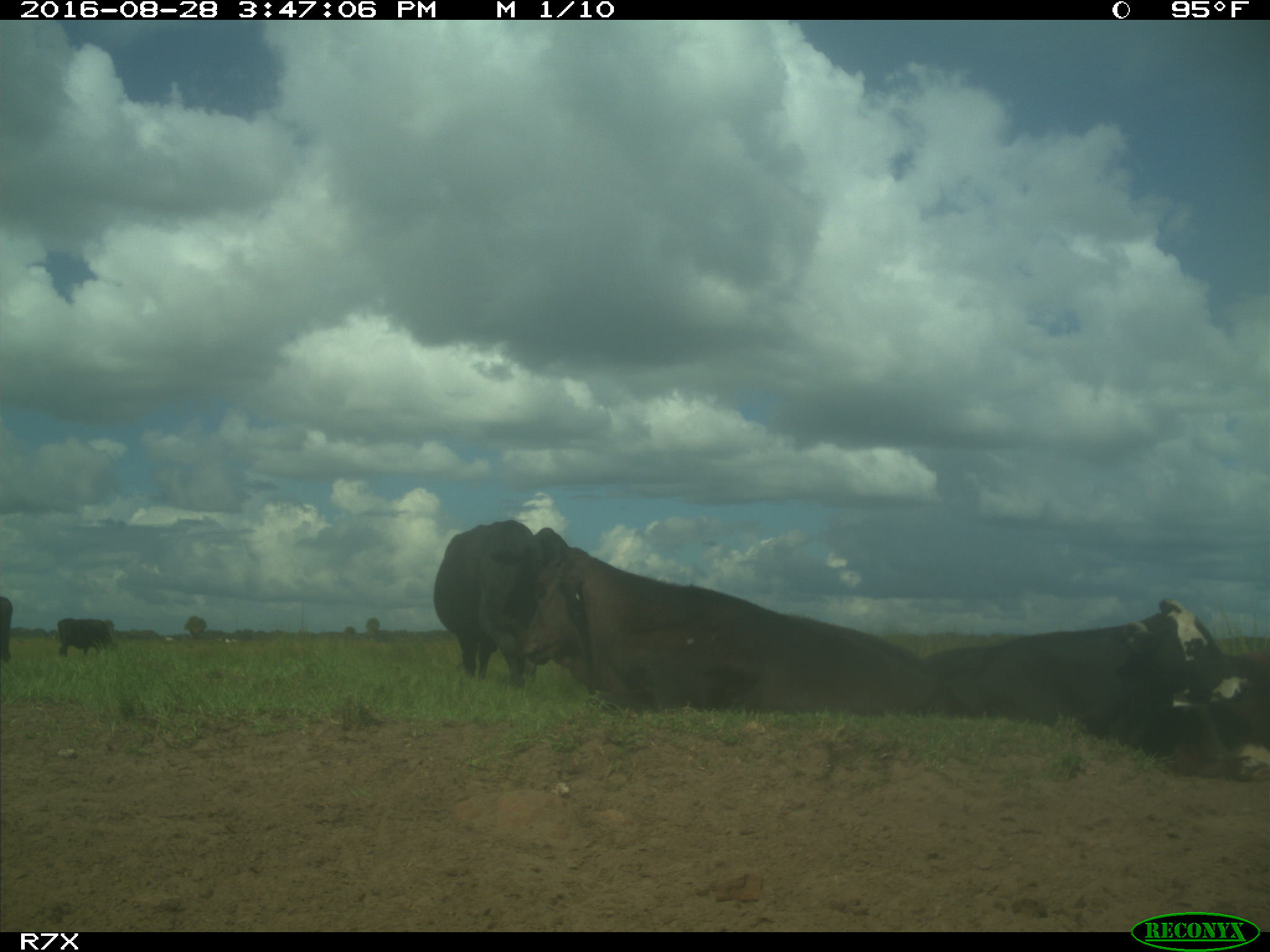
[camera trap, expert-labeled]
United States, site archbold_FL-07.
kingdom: Animalia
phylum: Chordata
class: Mammalia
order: Artiodactyla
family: Bovidae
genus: Bos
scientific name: Bos taurus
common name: domestic cow